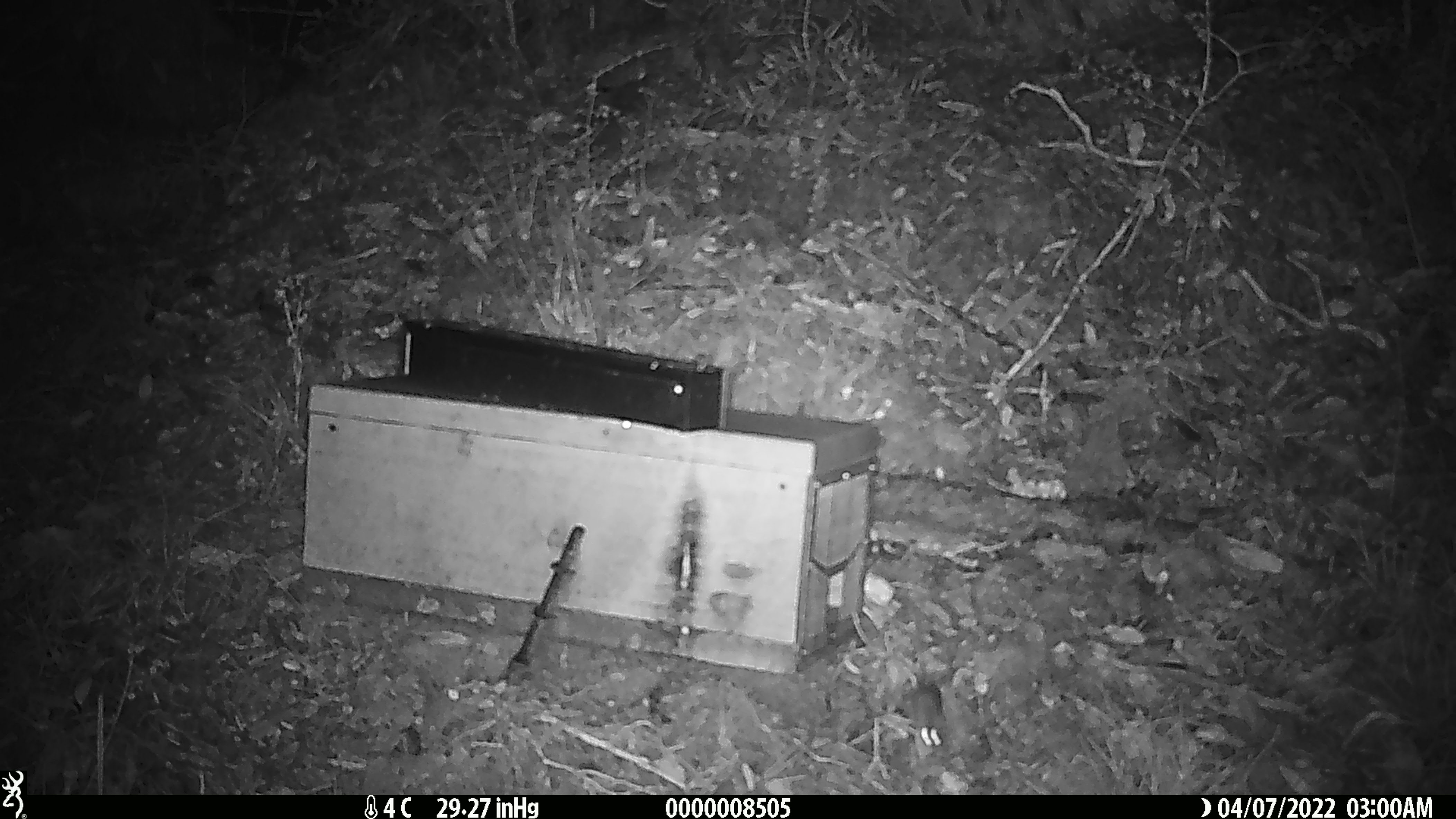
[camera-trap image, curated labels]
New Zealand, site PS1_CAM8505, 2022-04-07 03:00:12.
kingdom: Animalia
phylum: Chordata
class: Mammalia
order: Rodentia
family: Muridae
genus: Mus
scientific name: Mus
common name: mouse